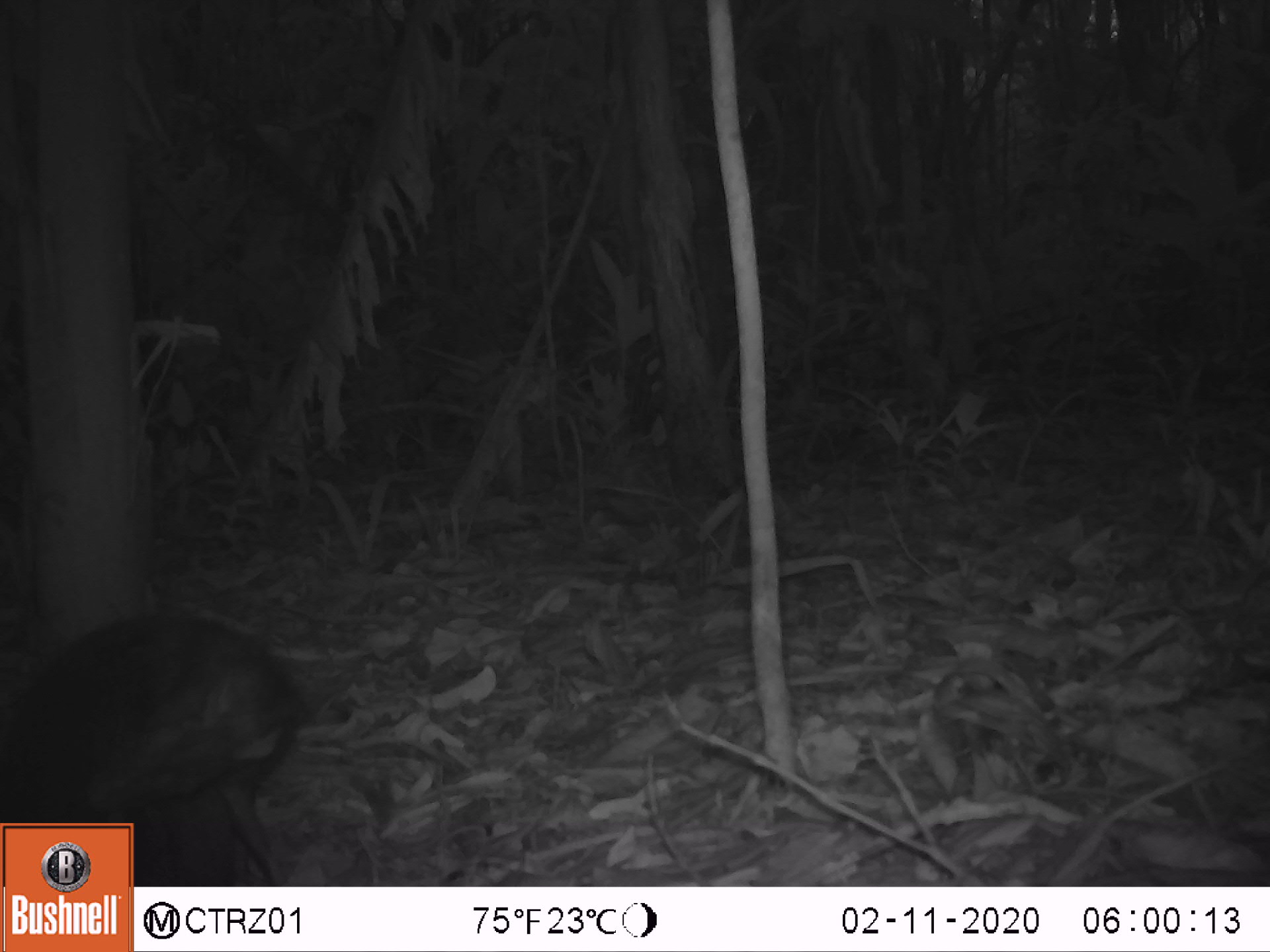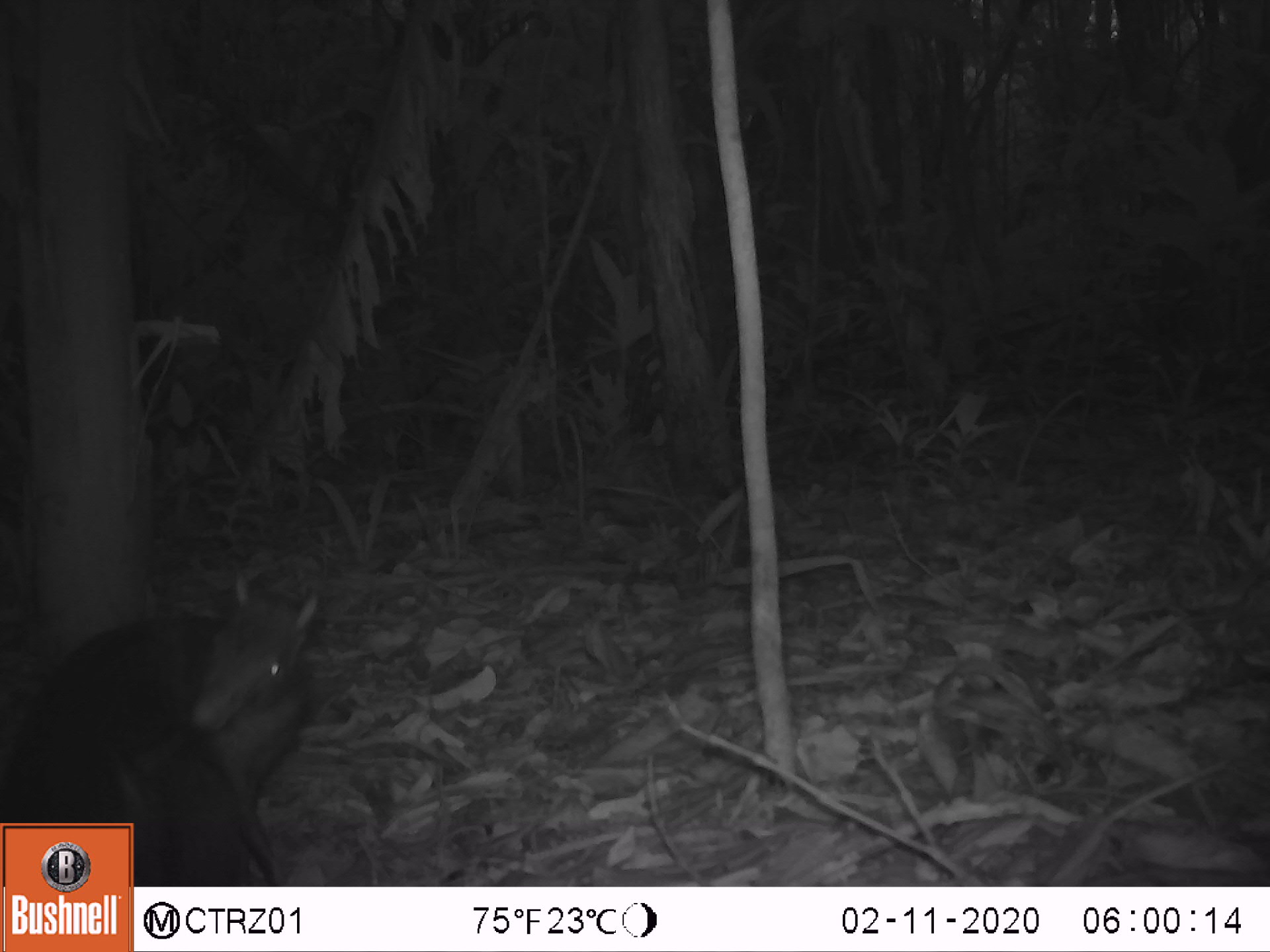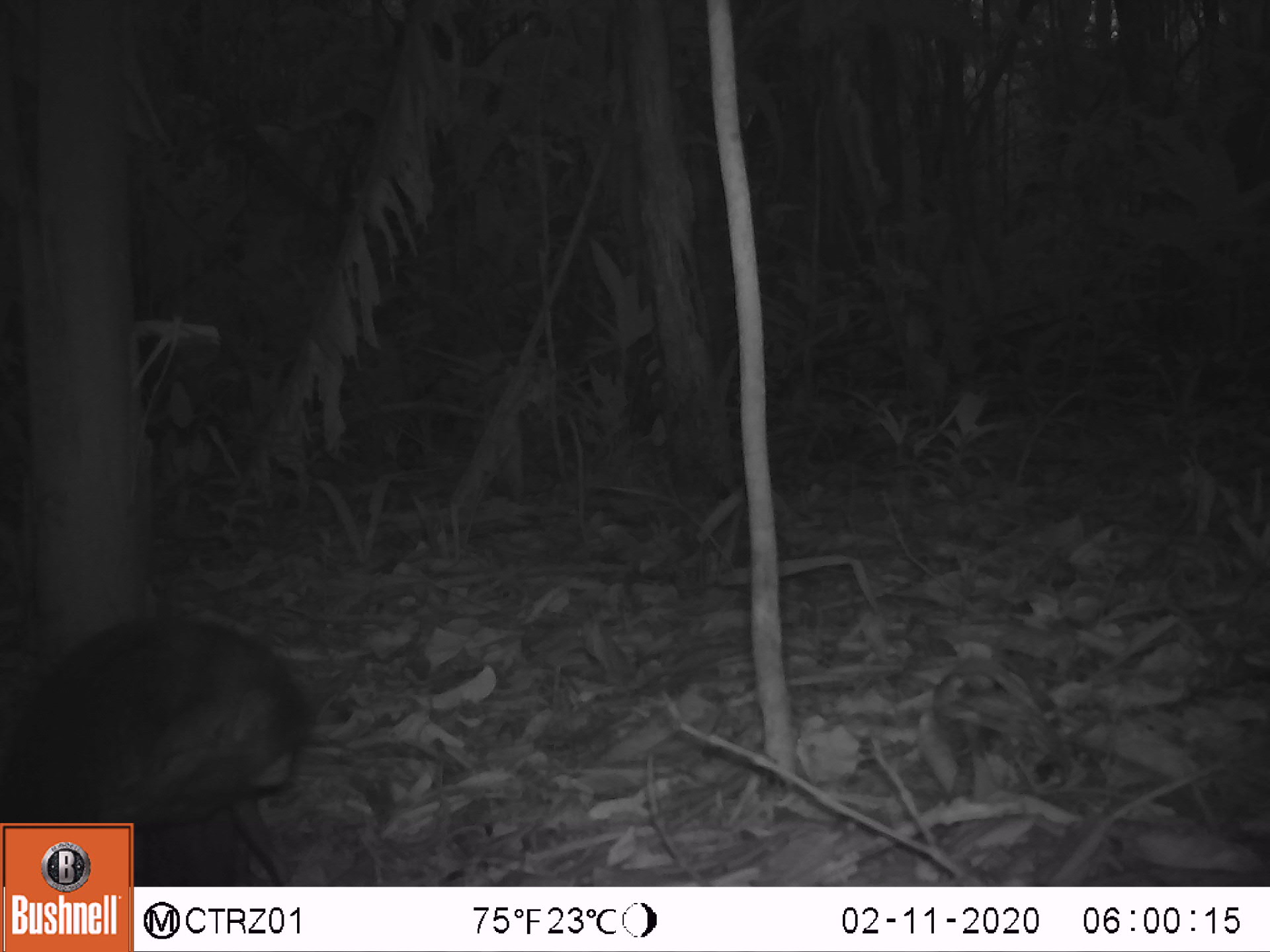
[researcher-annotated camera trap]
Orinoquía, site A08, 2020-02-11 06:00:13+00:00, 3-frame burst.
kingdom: Animalia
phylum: Chordata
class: Mammalia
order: Rodentia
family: Dasyproctidae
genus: Dasyprocta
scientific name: Dasyprocta fuliginosa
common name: black agouti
Black agouti (Dasyprocta fuliginosa).